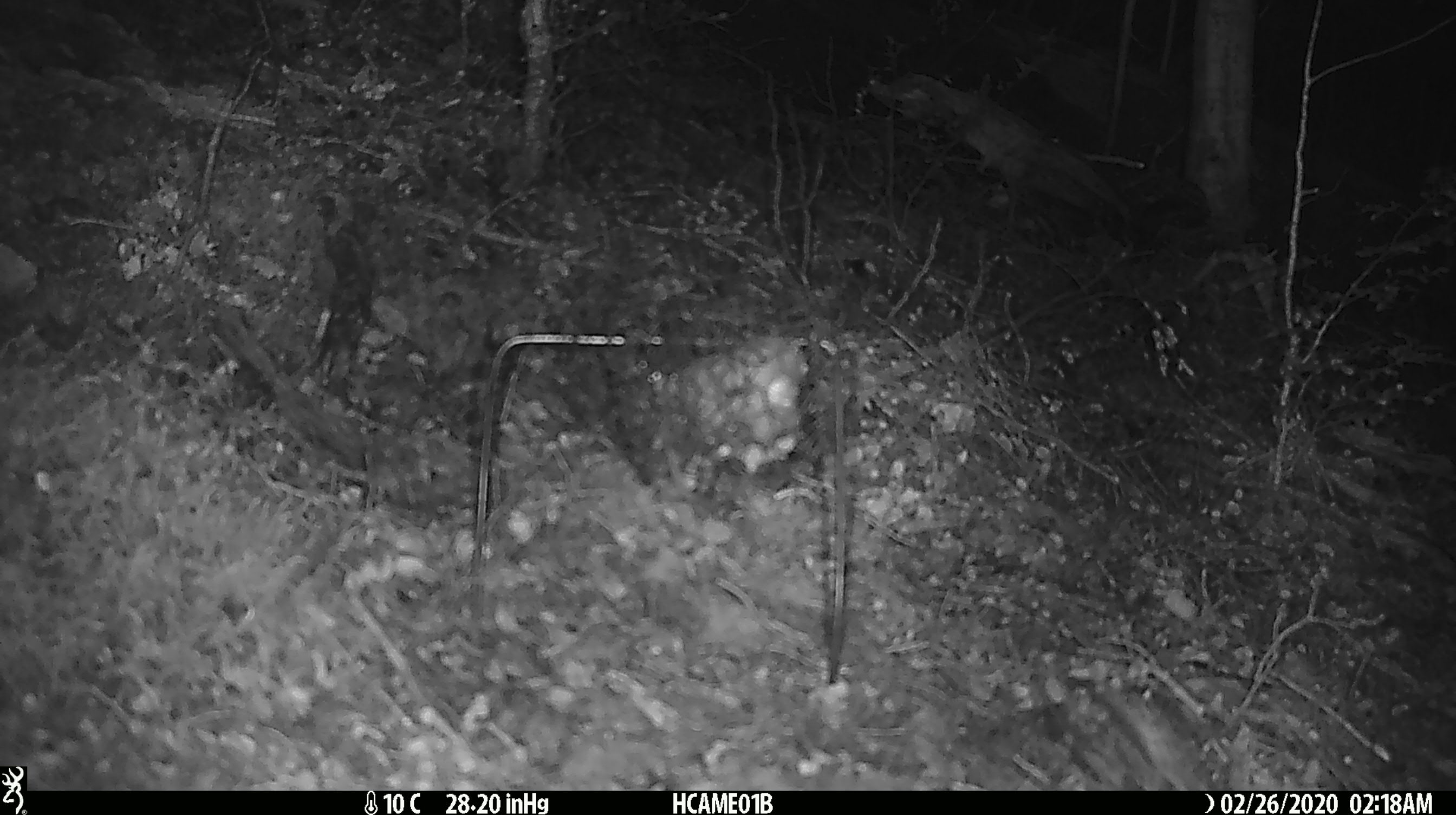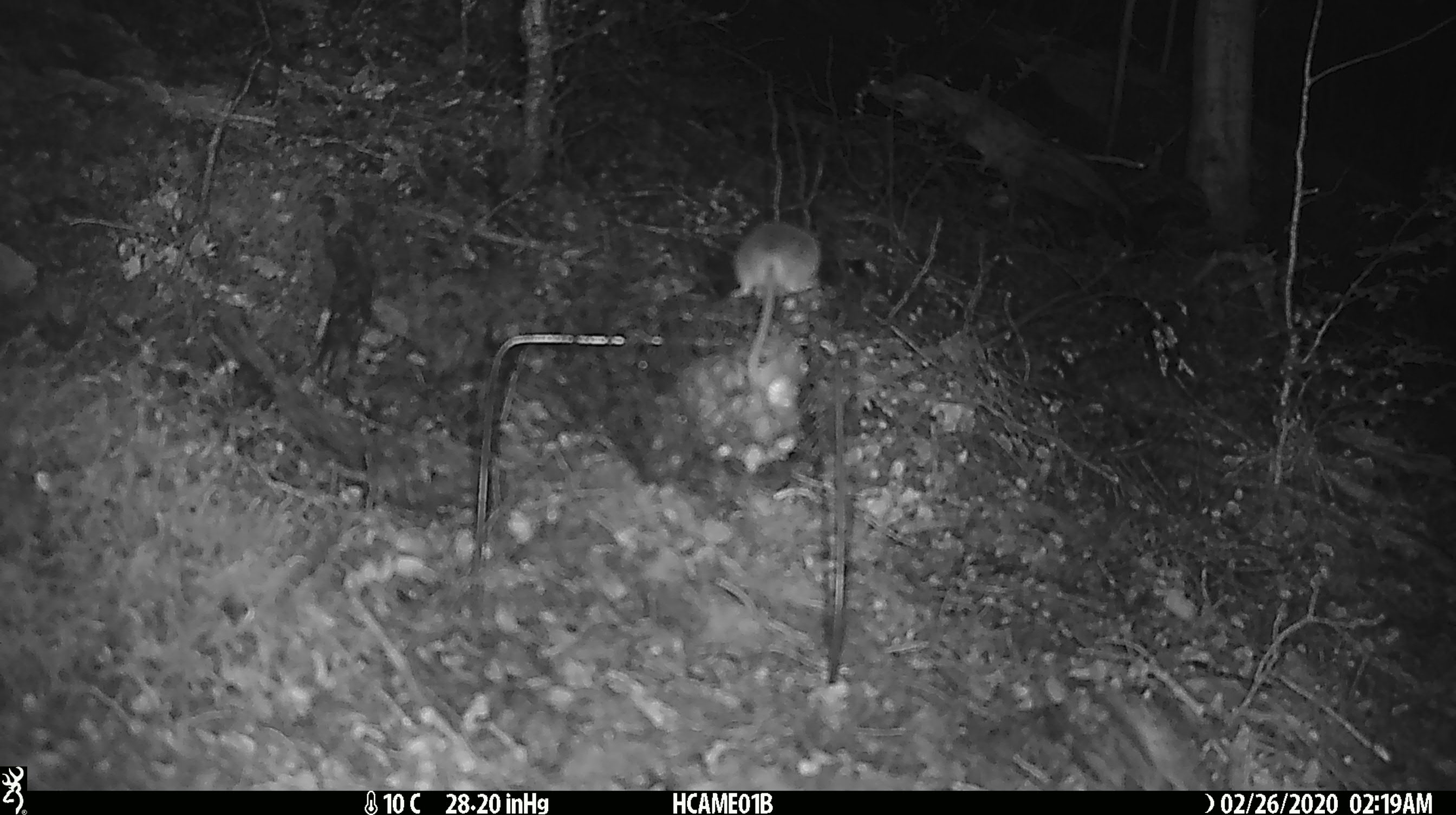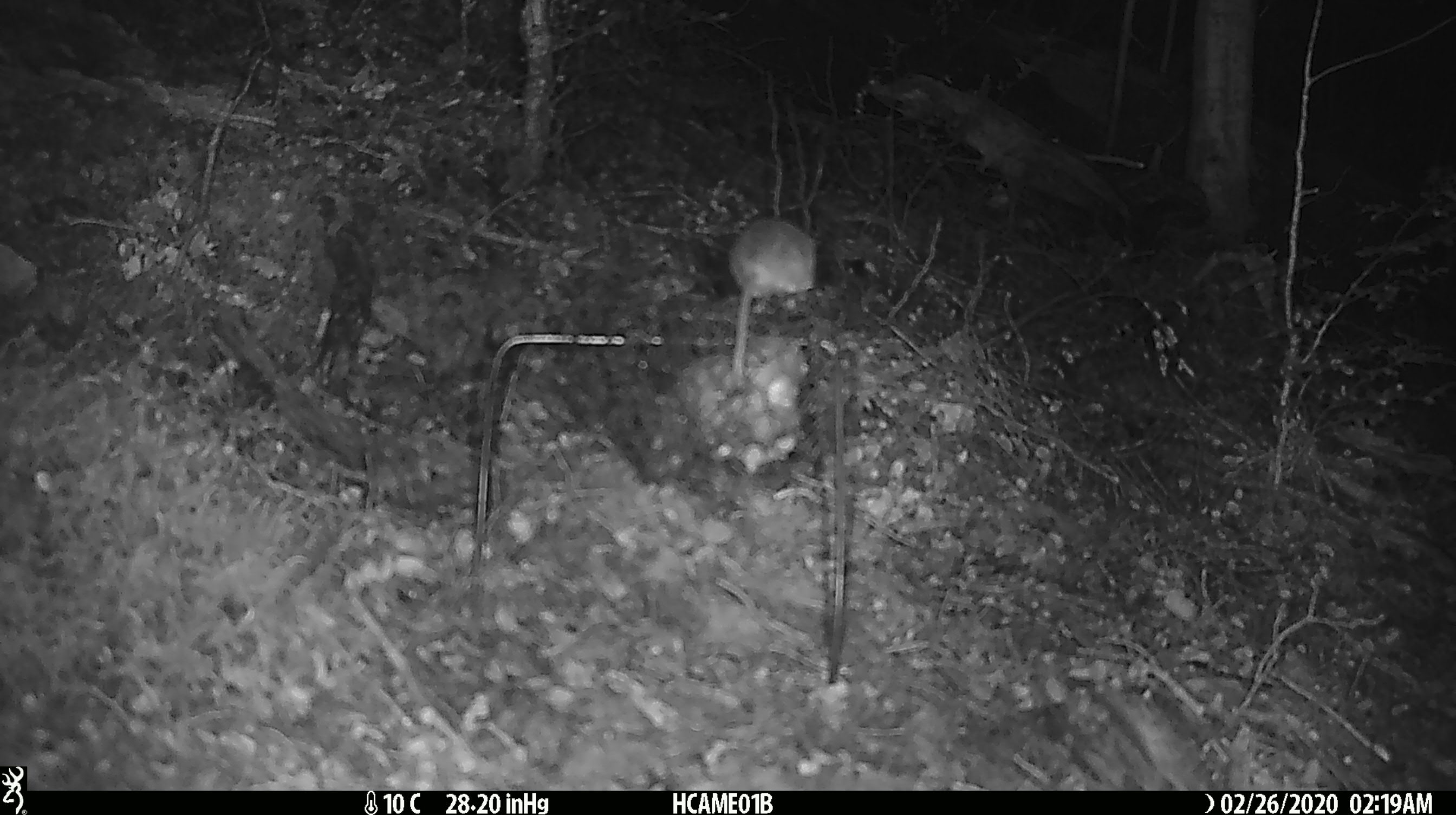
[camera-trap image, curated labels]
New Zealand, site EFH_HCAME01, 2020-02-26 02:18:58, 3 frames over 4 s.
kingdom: Animalia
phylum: Chordata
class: Mammalia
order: Rodentia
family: Muridae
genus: Mus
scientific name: Mus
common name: mouse